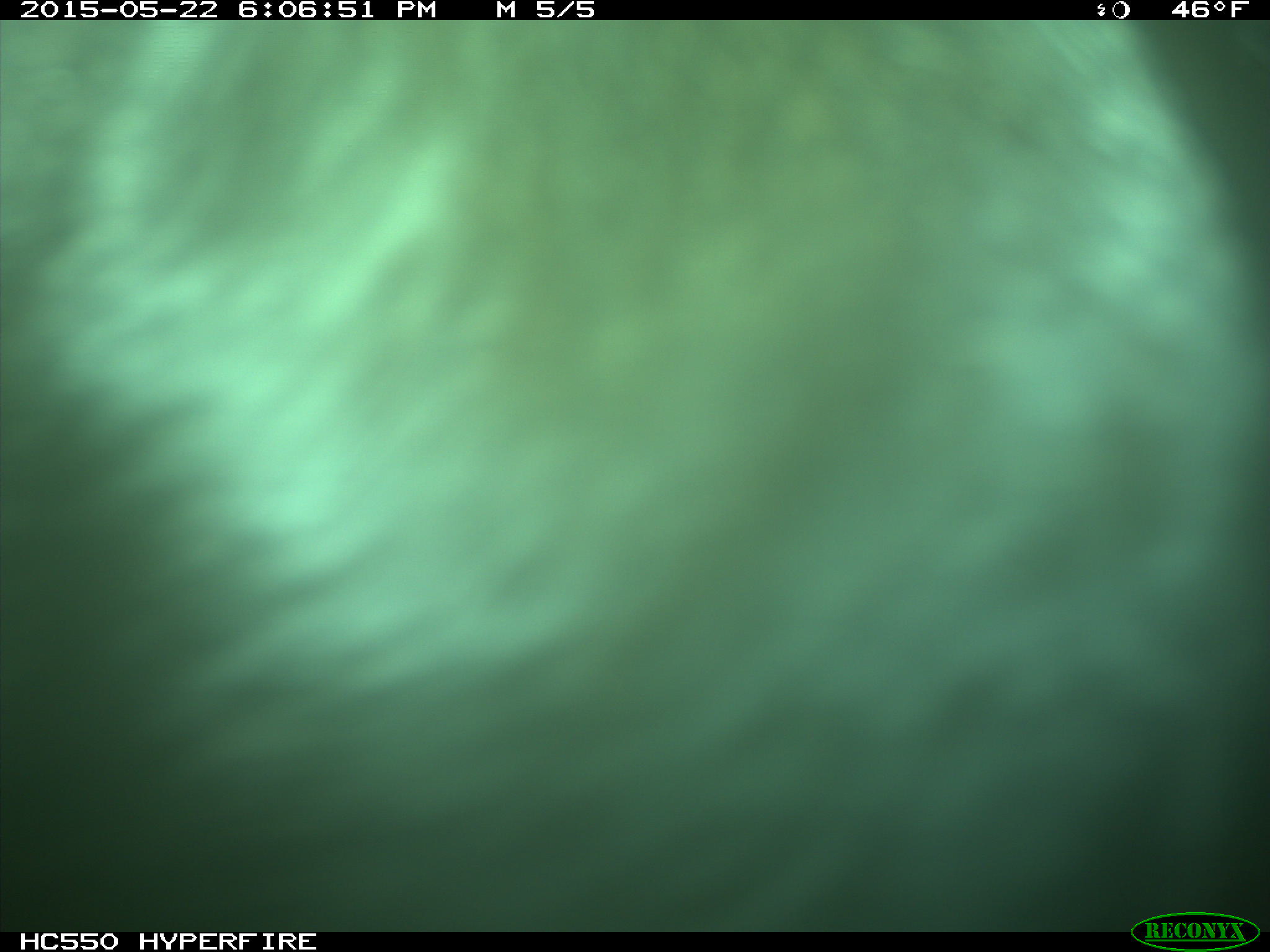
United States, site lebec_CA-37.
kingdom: Animalia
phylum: Chordata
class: Mammalia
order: Artiodactyla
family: Bovidae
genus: Bos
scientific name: Bos taurus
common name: domestic cow